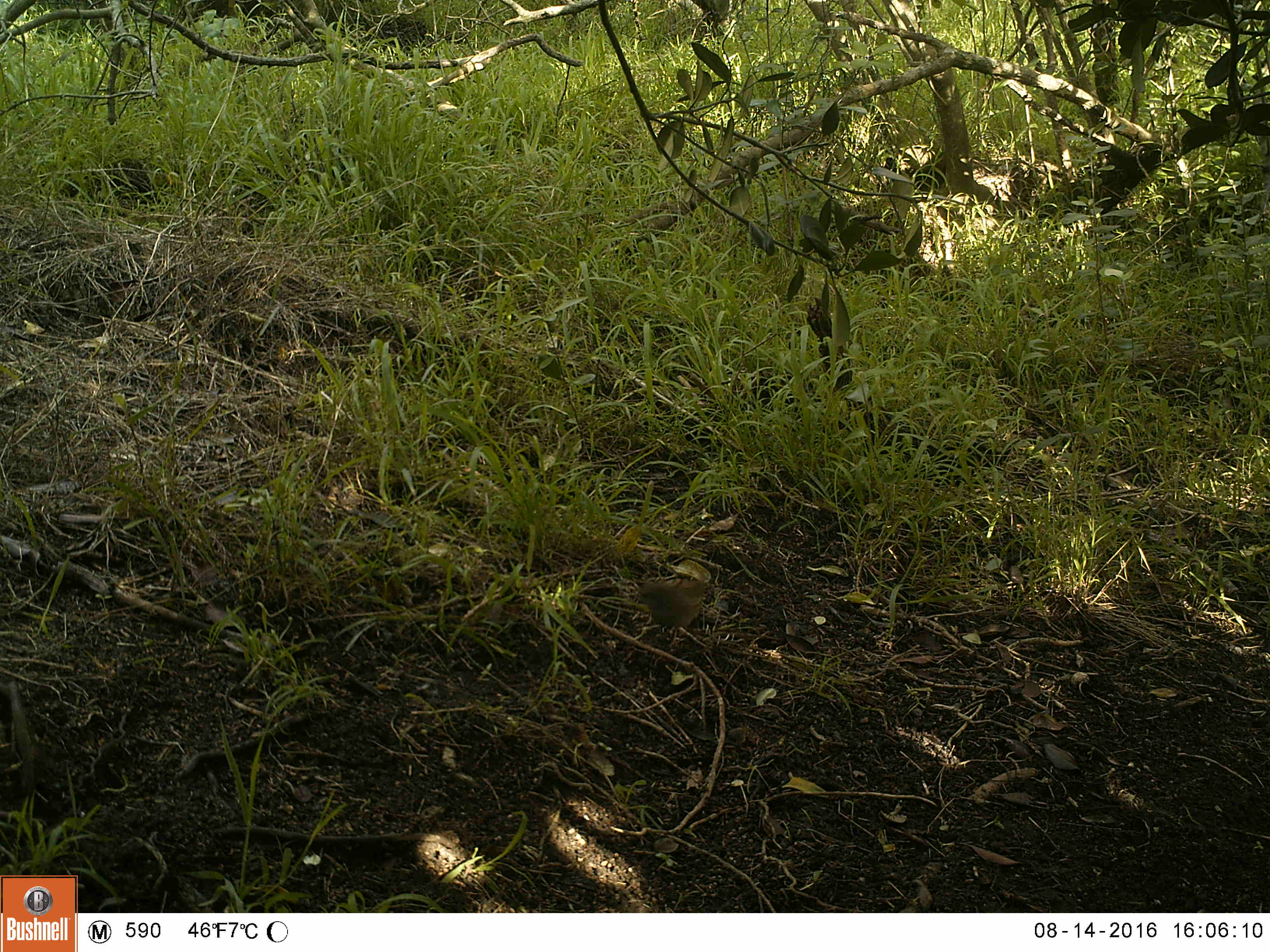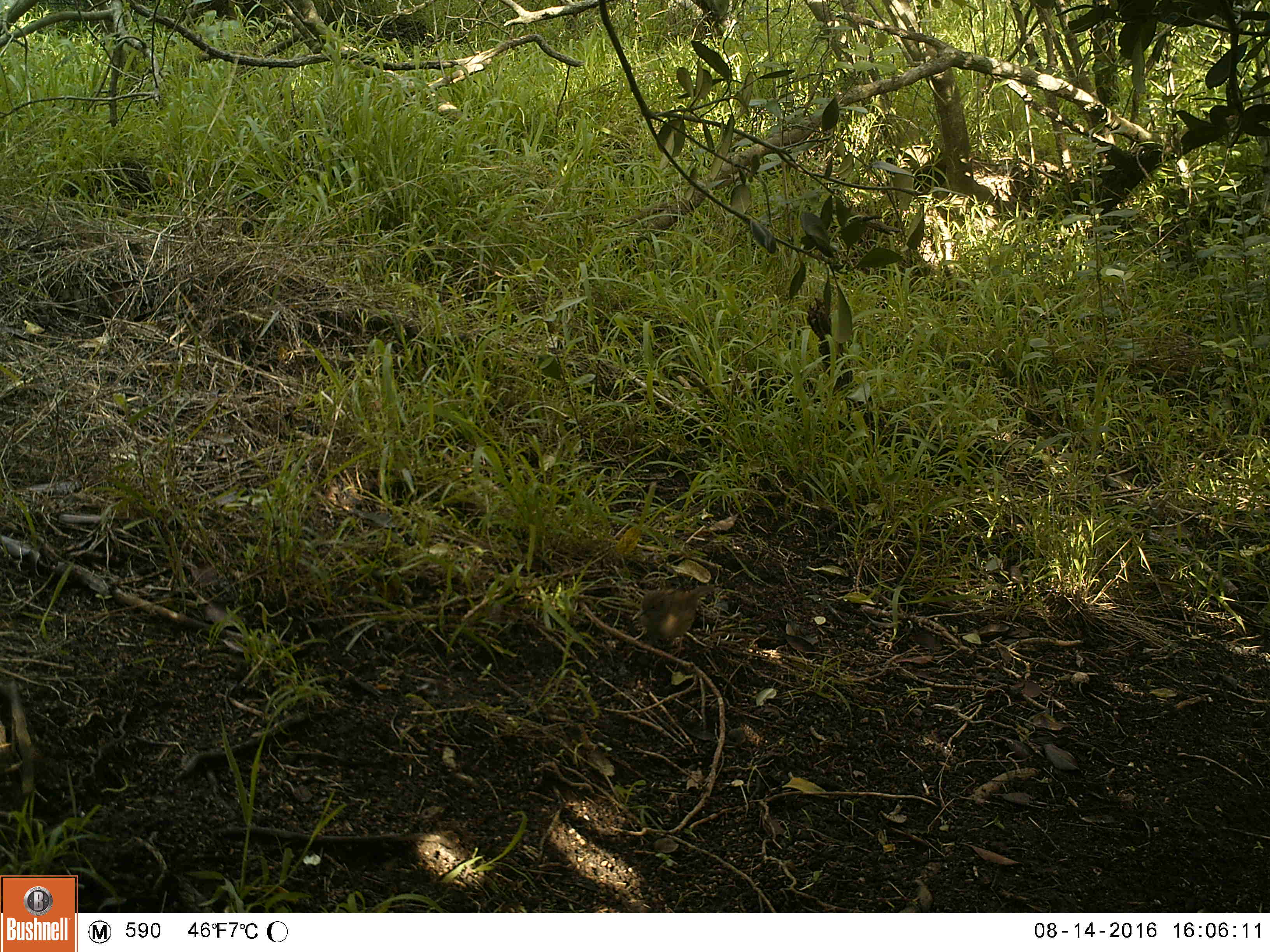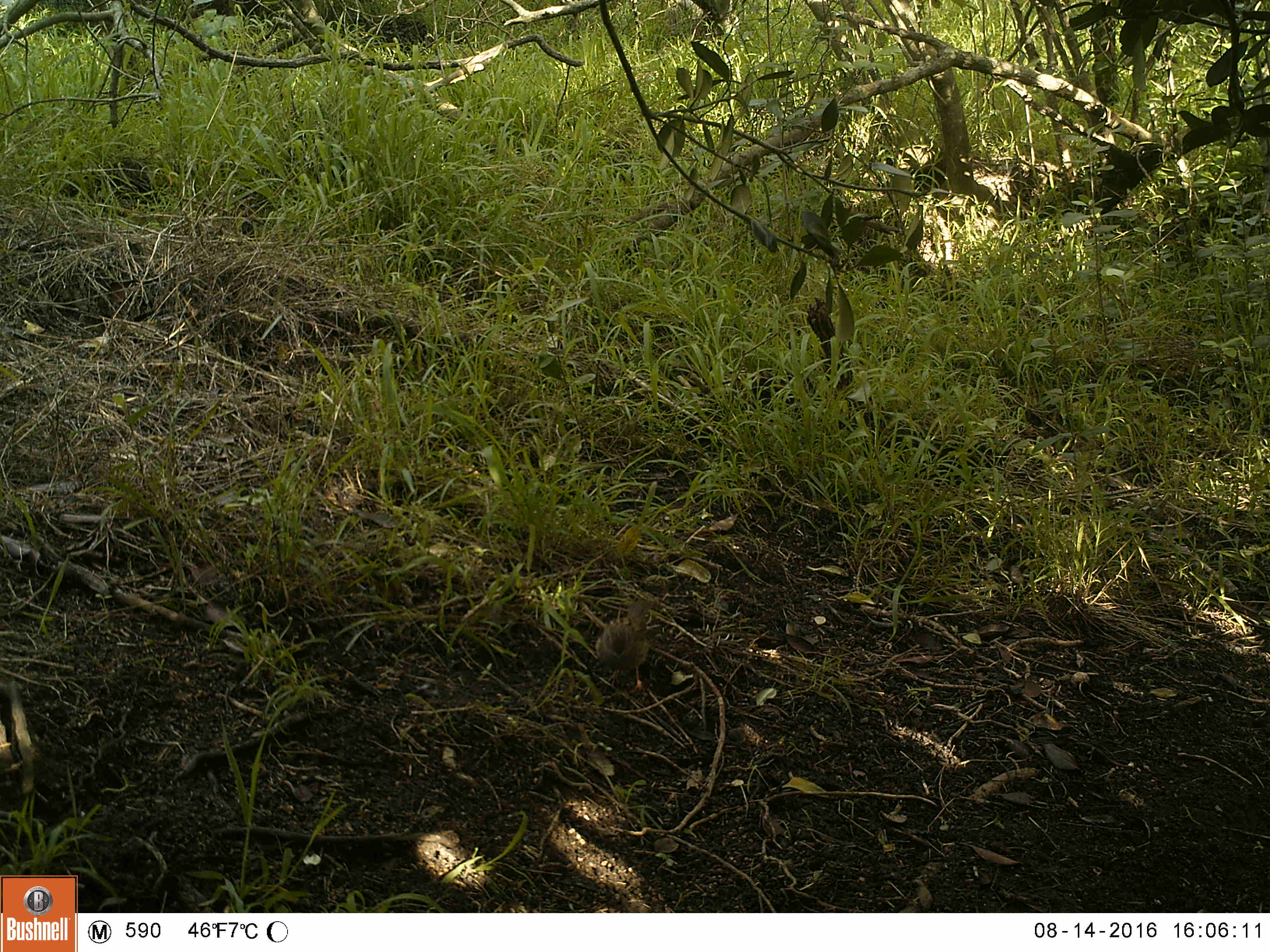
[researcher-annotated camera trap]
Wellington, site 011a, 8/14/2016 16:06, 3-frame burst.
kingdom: Animalia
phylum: Chordata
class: Aves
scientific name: Aves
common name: bird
Bird (Aves).